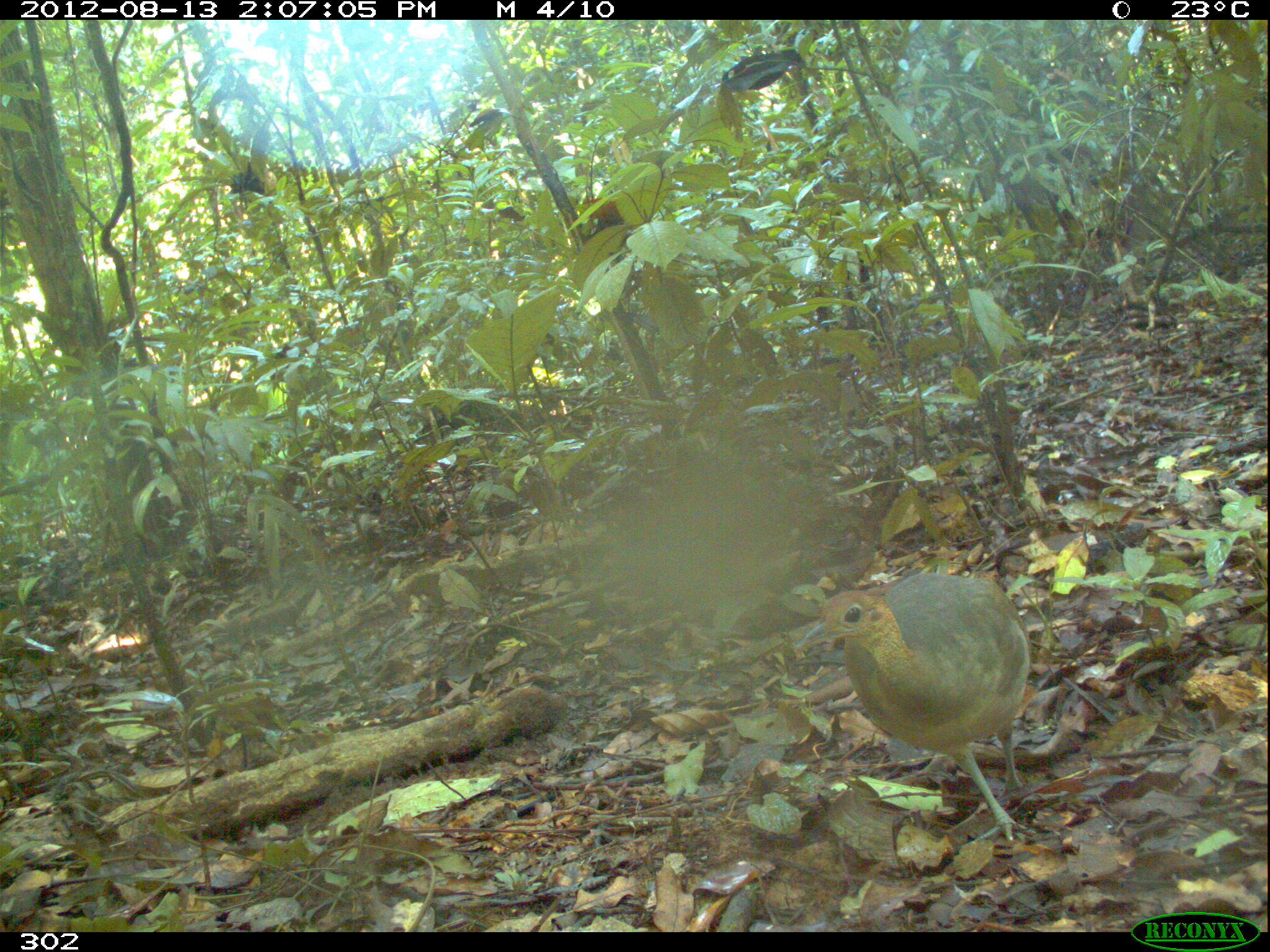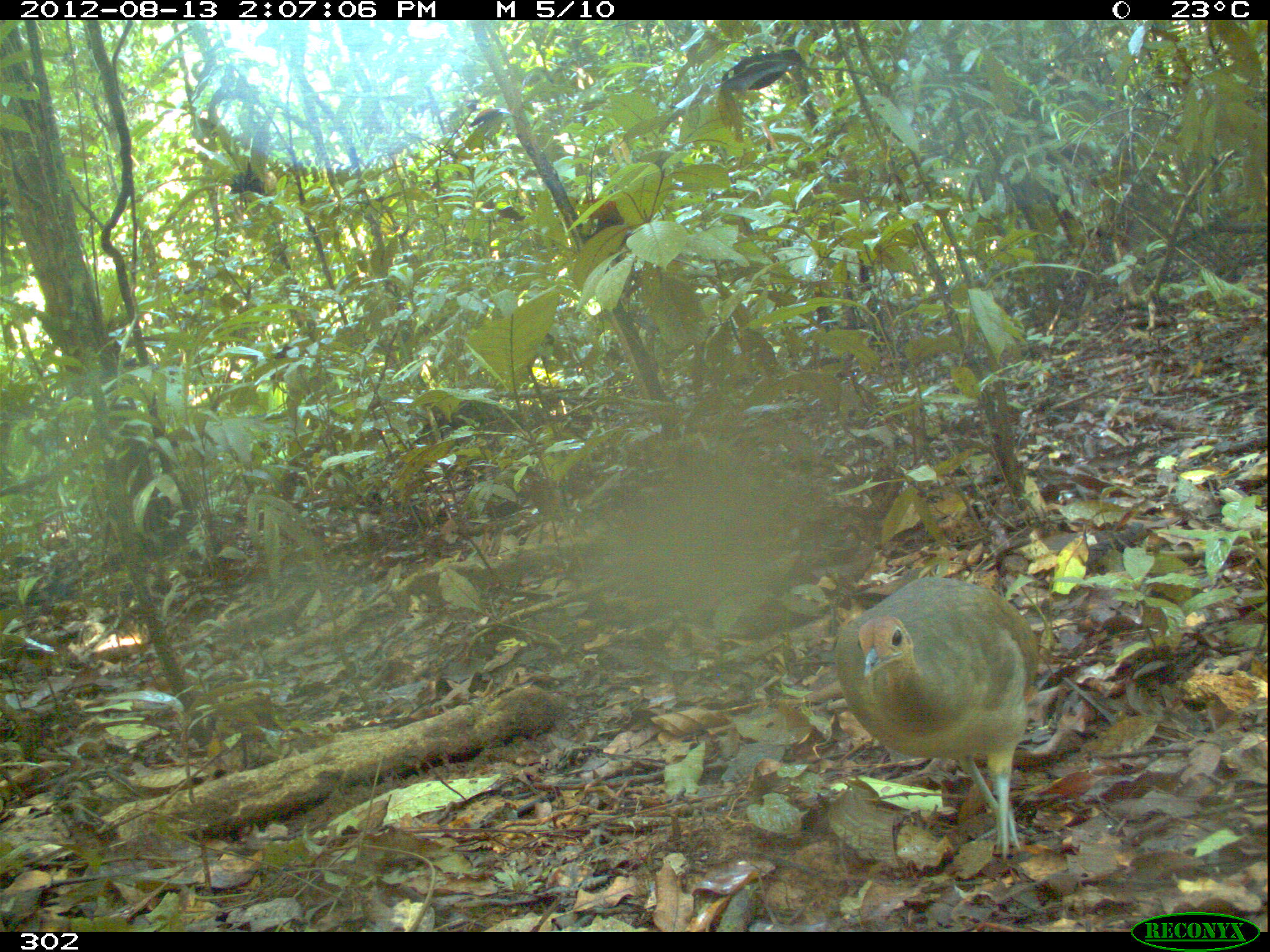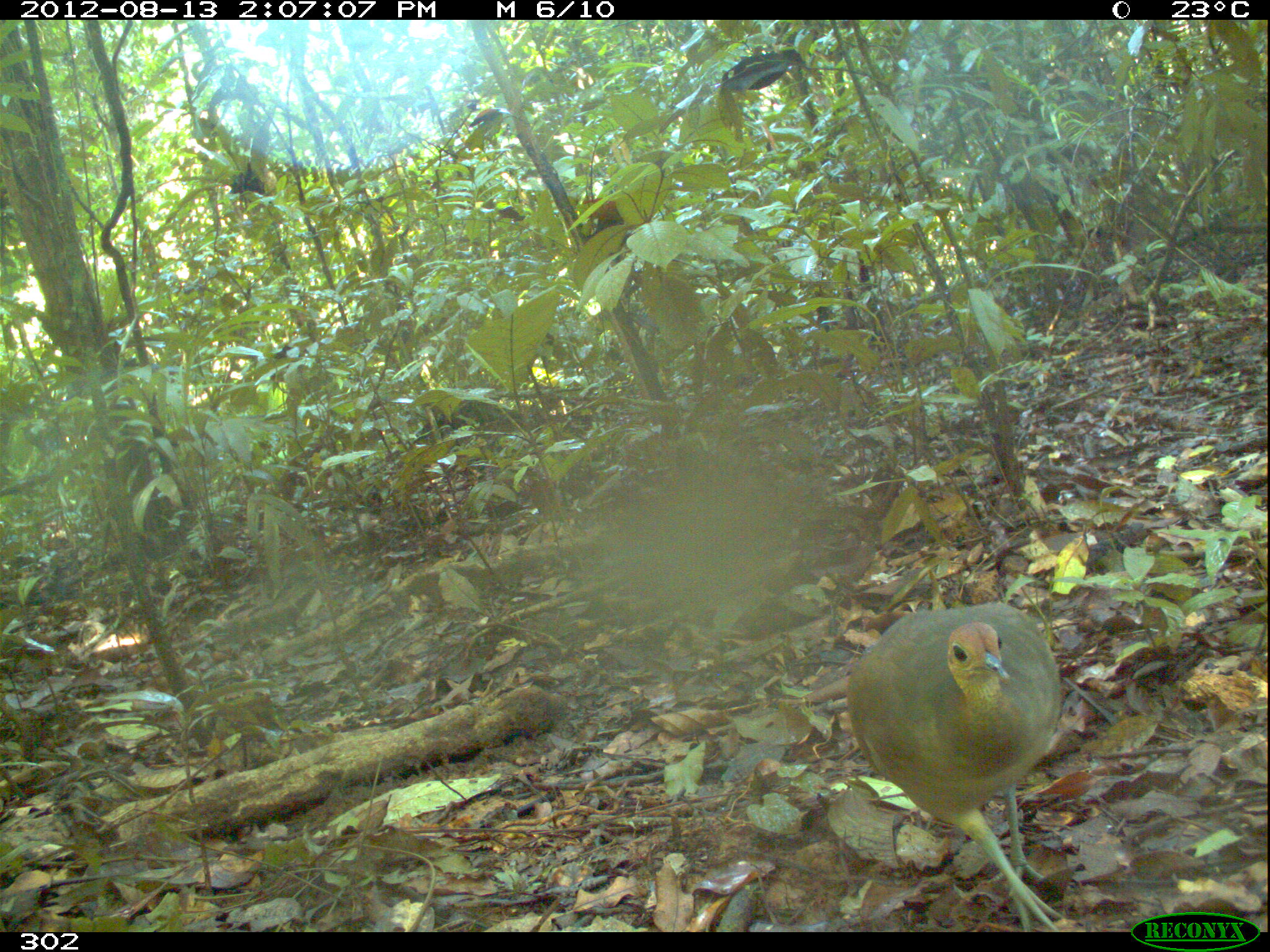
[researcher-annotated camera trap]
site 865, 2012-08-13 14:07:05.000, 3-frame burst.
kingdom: Animalia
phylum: Chordata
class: Aves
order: Galliformes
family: Phasianidae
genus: Alectoris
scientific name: Alectoris rufa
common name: red-legged partridge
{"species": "Alectoris rufa (red-legged partridge)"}